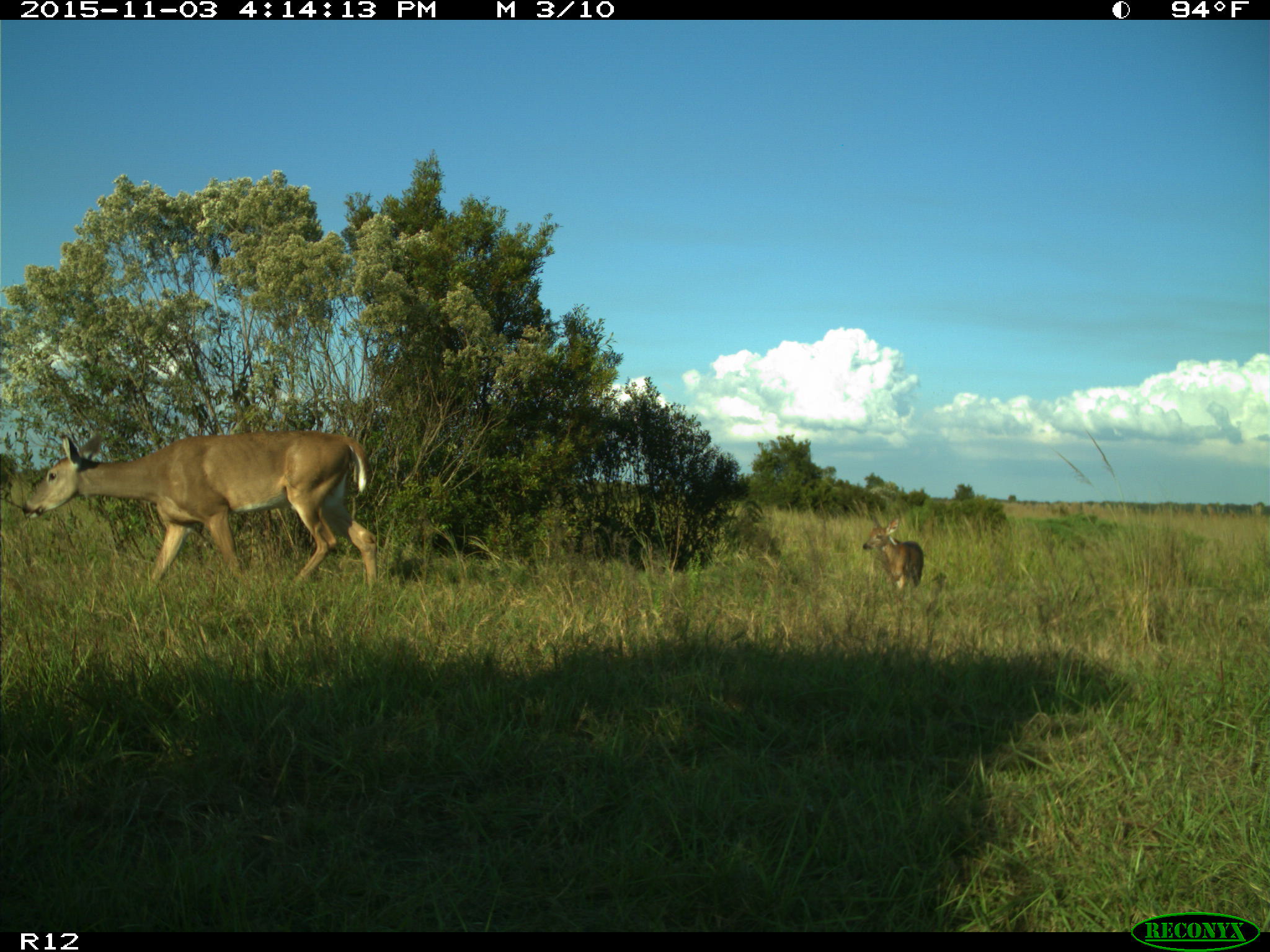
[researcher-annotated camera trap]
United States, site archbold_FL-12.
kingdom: Animalia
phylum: Chordata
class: Mammalia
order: Artiodactyla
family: Cervidae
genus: Odocoileus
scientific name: Odocoileus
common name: deer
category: unidentified deer